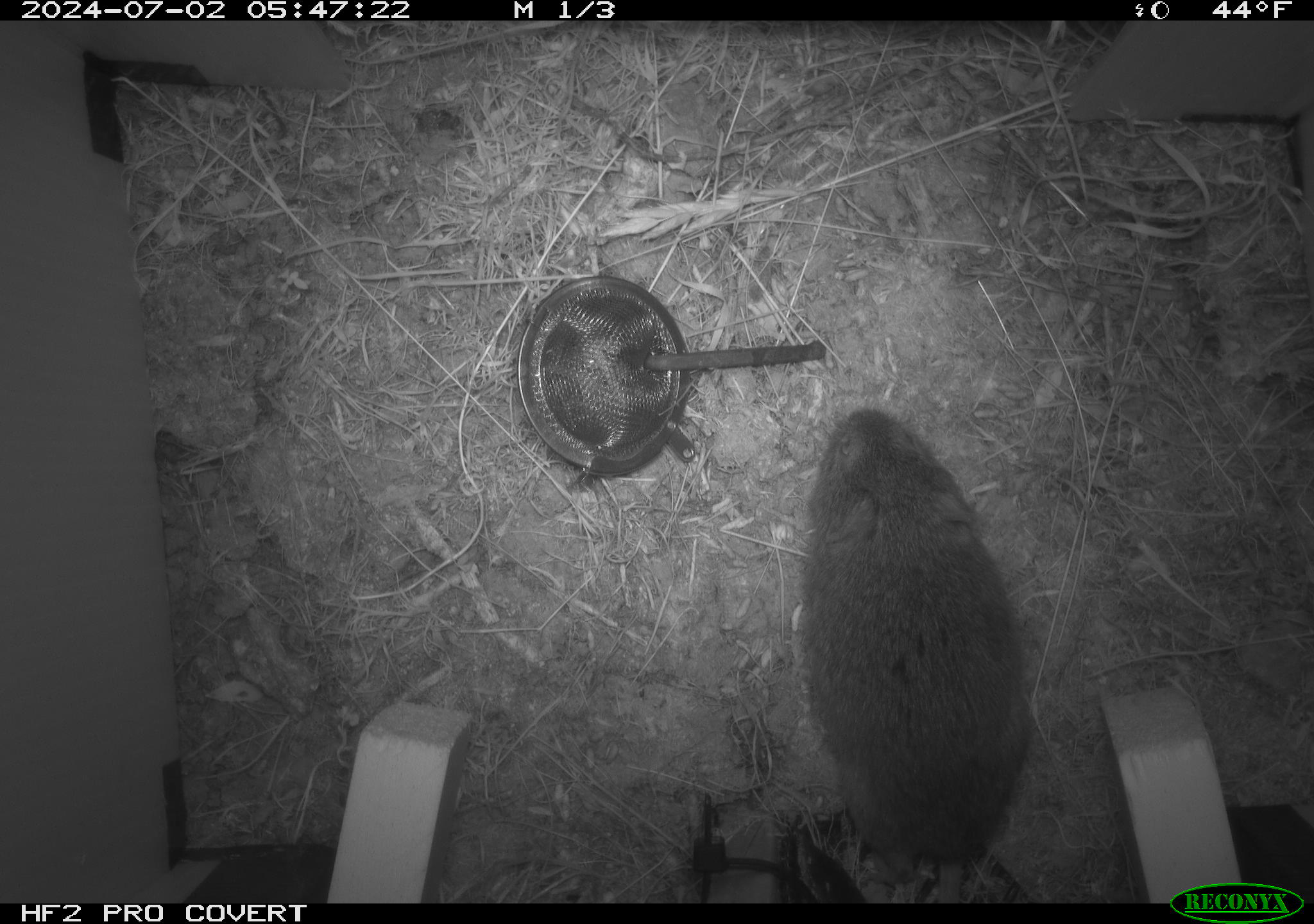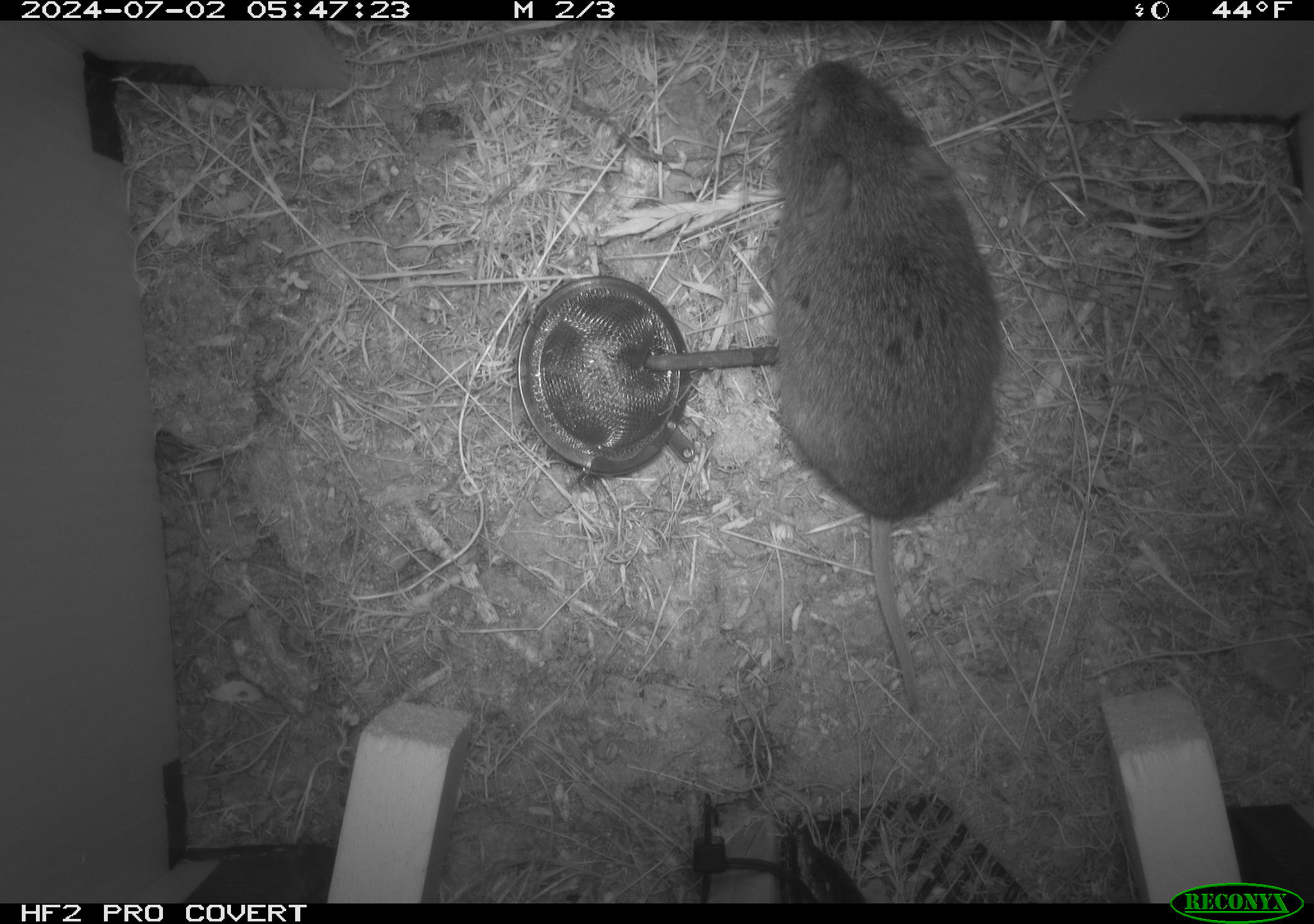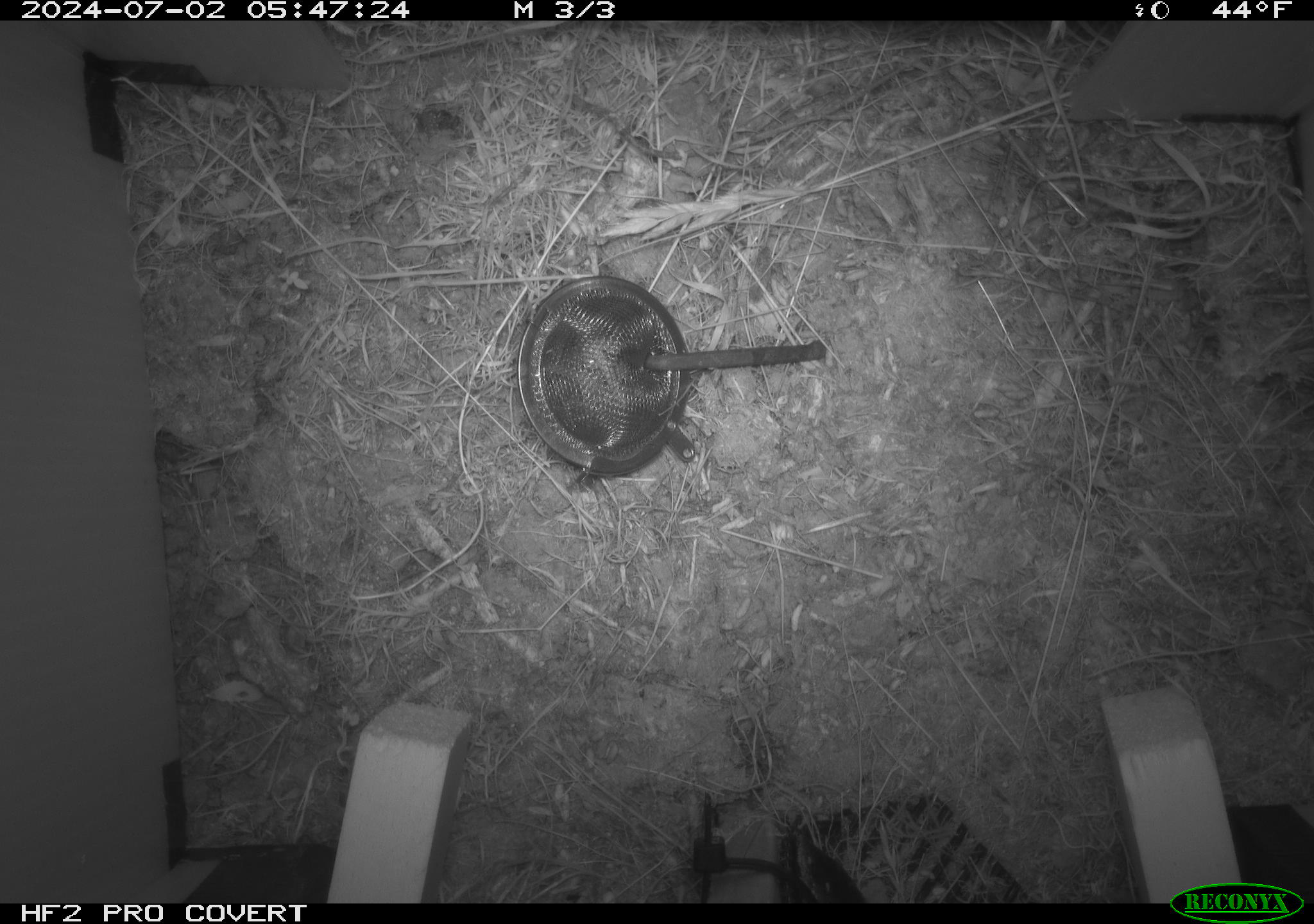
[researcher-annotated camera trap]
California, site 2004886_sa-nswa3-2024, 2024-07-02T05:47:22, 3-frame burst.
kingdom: Animalia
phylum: Chordata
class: Mammalia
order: Rodentia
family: Cricetidae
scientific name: Arvicolinae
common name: voles, lemmings, and muskrats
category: arvicolinae subfamily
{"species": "arvicolinae subfamily (voles, lemmings, and muskrats) (Arvicolinae)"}